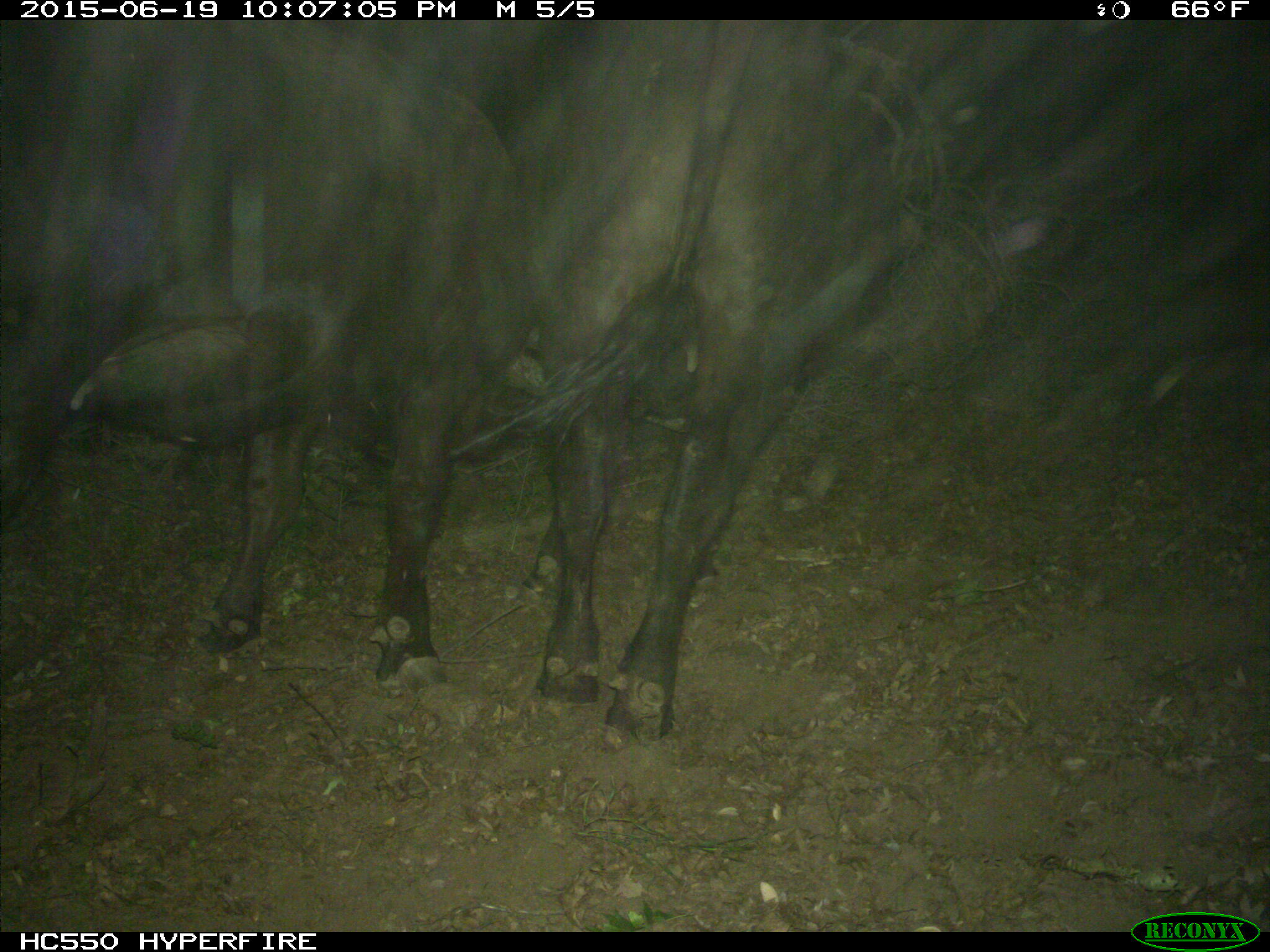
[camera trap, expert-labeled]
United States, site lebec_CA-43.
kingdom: Animalia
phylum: Chordata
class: Mammalia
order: Artiodactyla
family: Bovidae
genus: Bos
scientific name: Bos taurus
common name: domestic cow